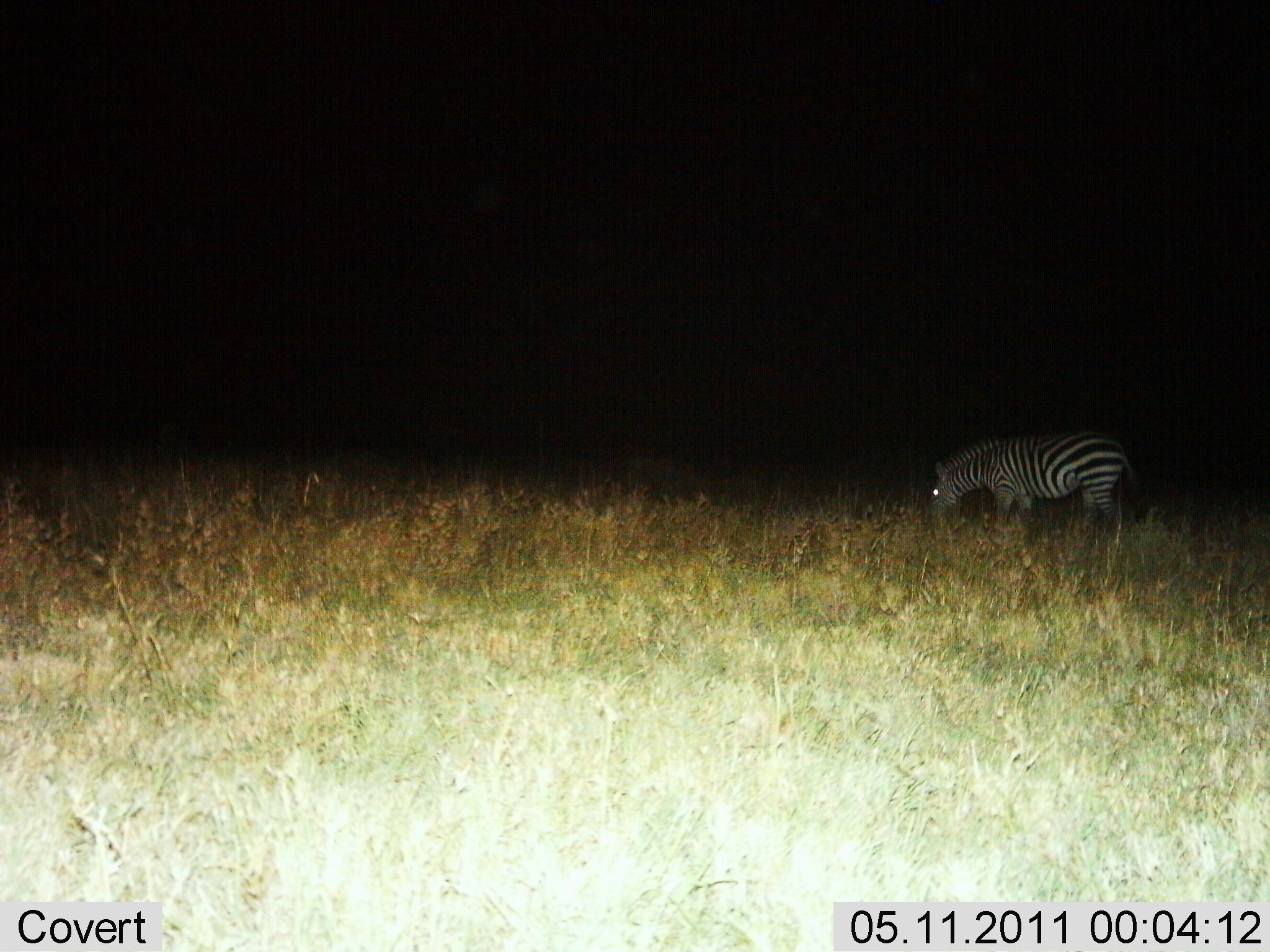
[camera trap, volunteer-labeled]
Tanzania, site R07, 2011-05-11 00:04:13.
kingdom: Animalia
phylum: Chordata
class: Mammalia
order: Perissodactyla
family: Equidae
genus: Equus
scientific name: Equus quagga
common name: plains zebra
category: zebra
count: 1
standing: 29%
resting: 0%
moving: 7%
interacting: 0%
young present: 0%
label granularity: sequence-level